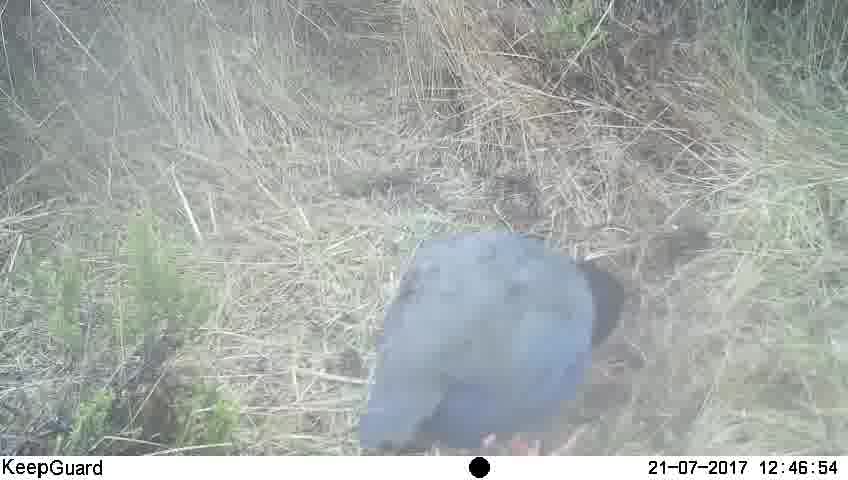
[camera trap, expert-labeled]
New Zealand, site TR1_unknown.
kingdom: Animalia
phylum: Chordata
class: Aves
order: Gruiformes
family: Rallidae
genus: Porphyrio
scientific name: Porphyrio mantelli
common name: takahe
Takahe (Porphyrio mantelli).